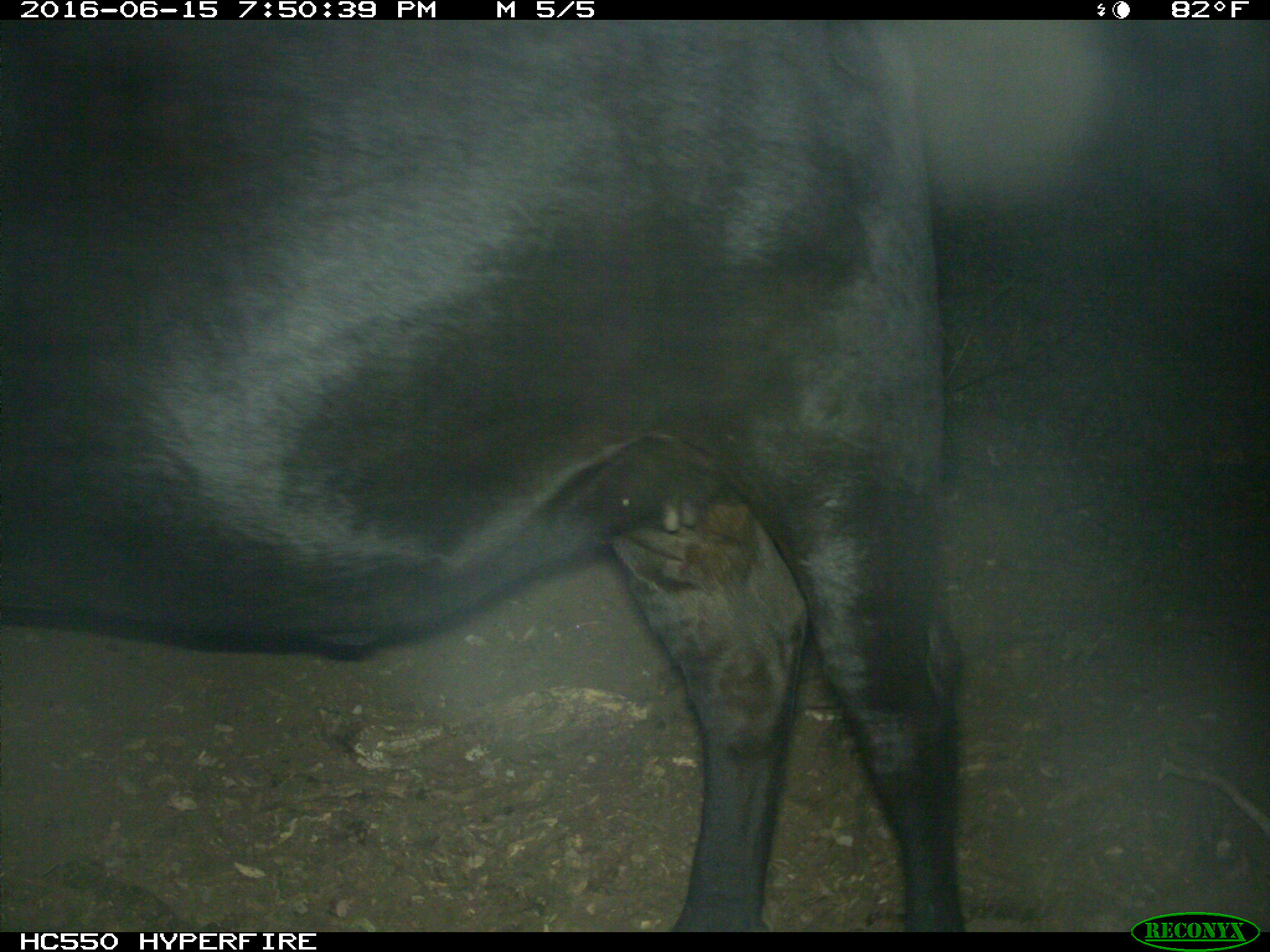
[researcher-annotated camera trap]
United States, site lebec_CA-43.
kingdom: Animalia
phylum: Chordata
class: Mammalia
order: Artiodactyla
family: Bovidae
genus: Bos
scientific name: Bos taurus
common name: domestic cow